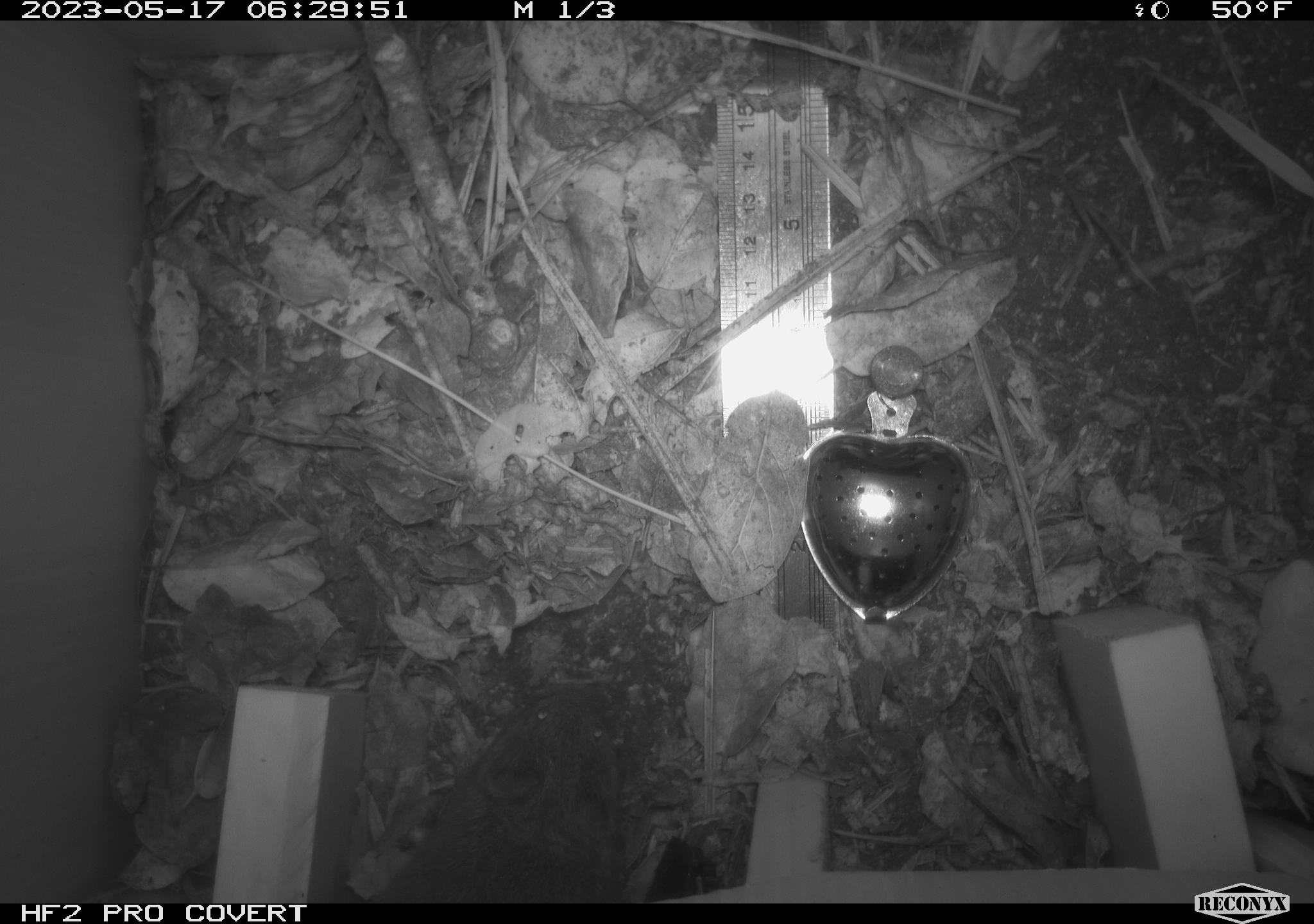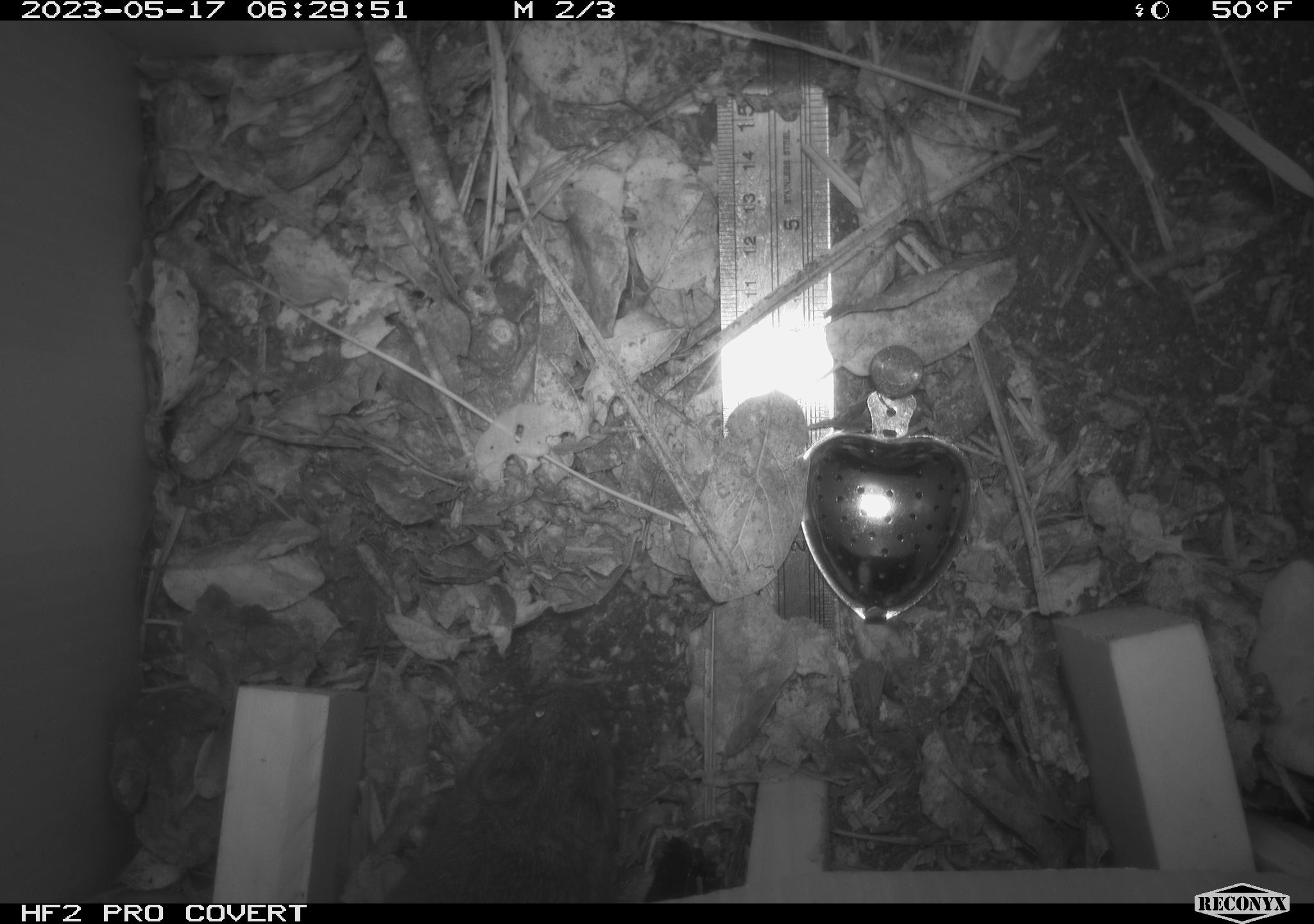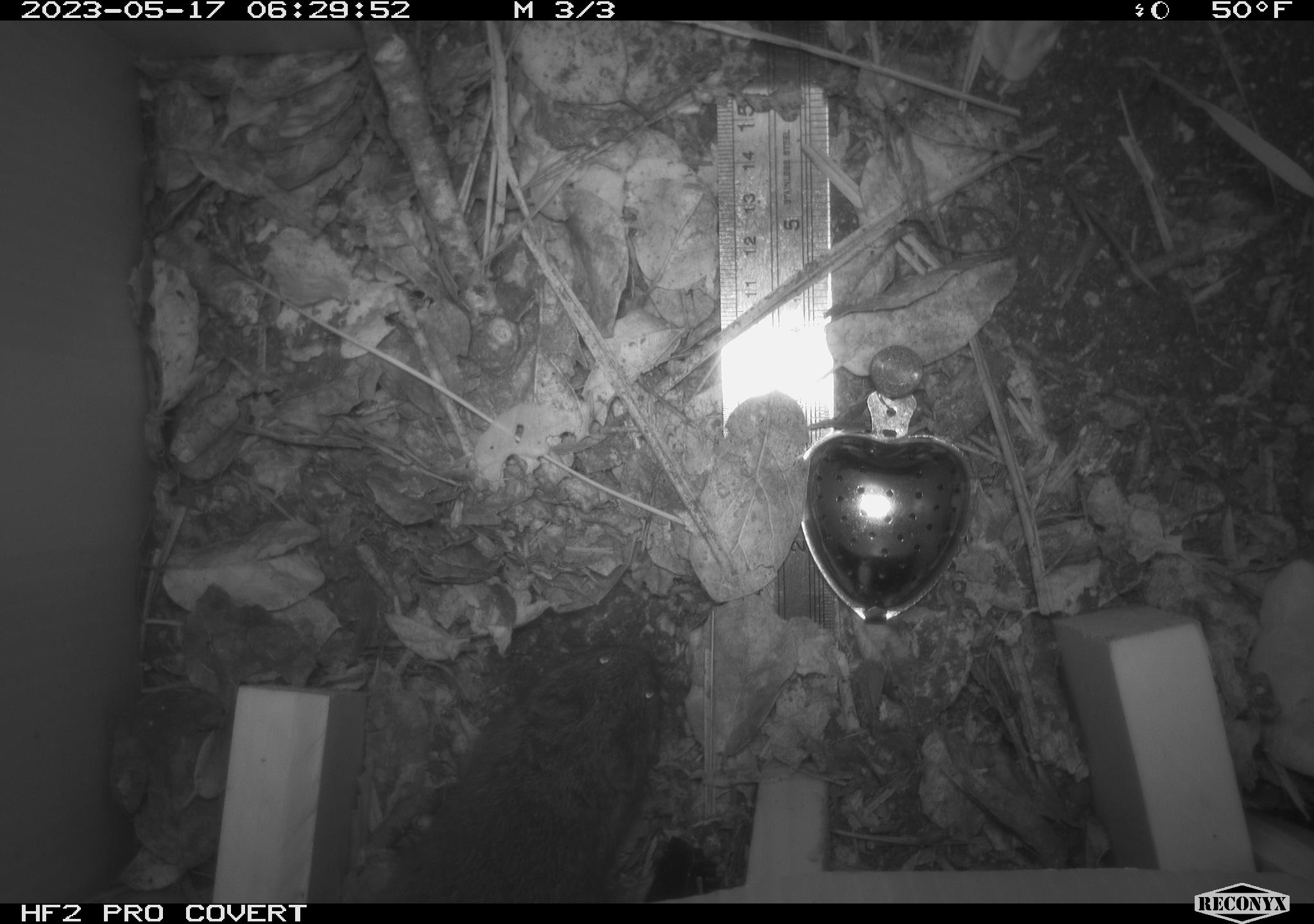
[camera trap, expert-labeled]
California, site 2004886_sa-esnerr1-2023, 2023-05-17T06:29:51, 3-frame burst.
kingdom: Animalia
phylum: Chordata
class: Mammalia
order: Rodentia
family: Cricetidae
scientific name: Cricetidae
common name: hamsters, voles, lemmings, and allies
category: cricetidae family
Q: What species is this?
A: Cricetidae family (hamsters, voles, lemmings, and allies) (Cricetidae).